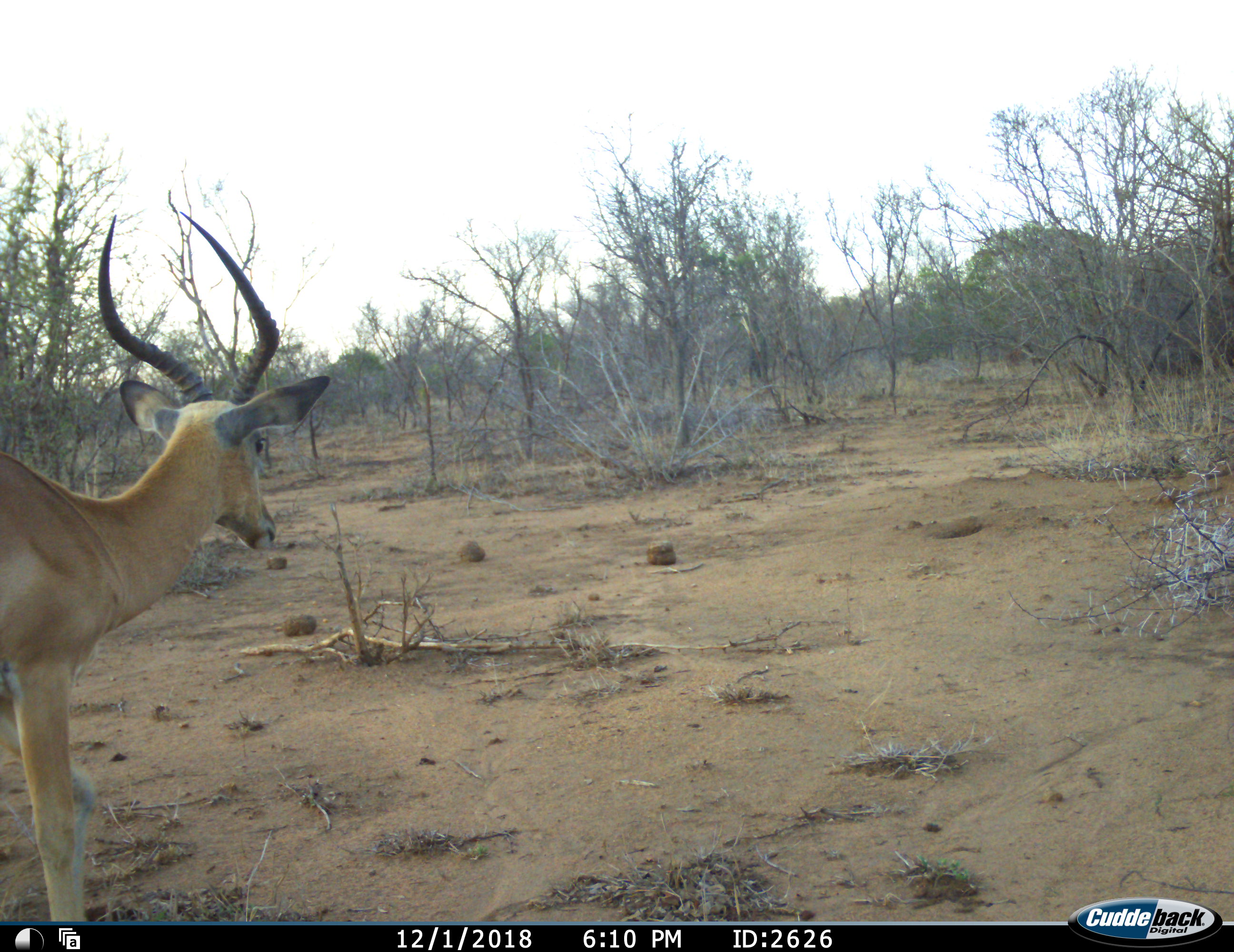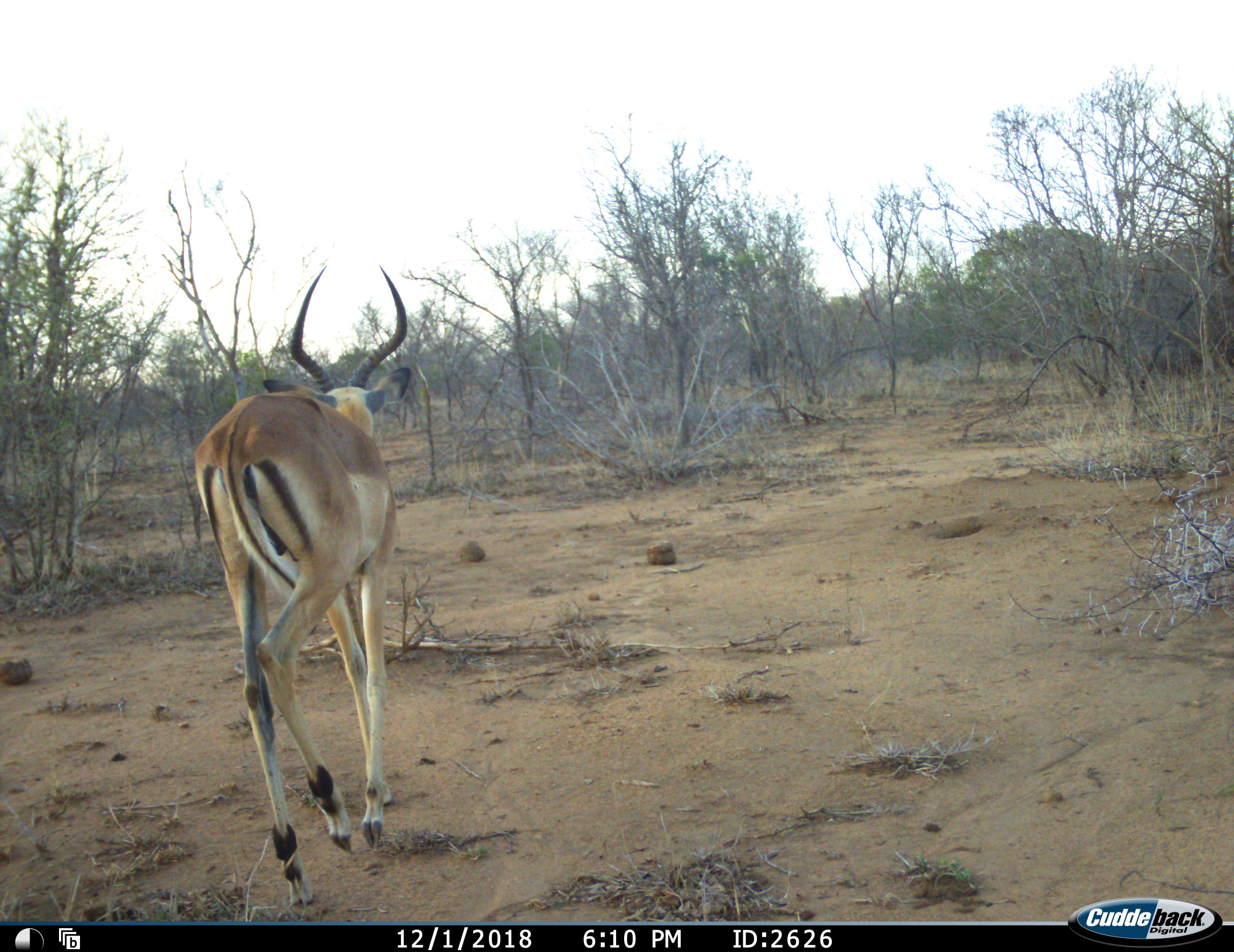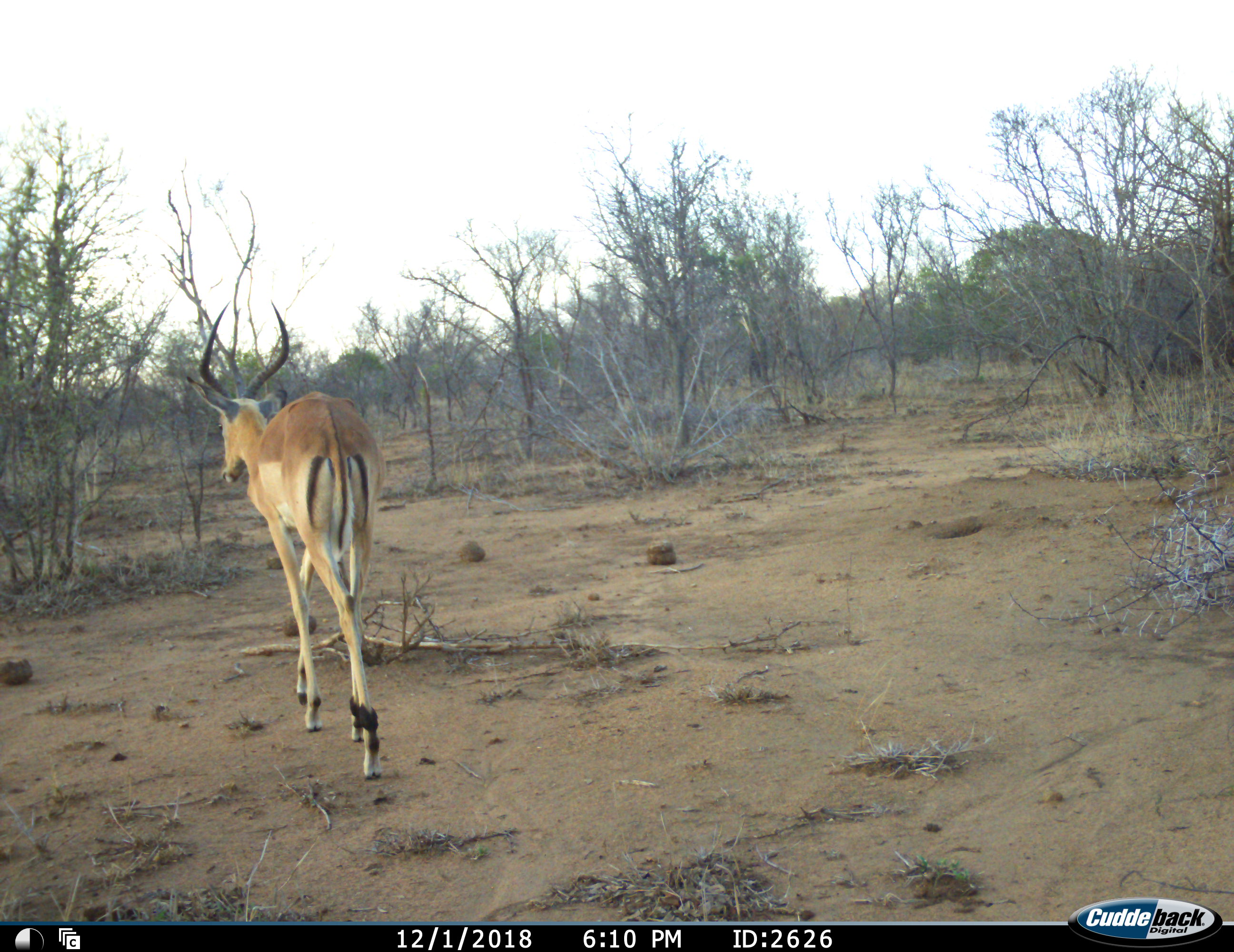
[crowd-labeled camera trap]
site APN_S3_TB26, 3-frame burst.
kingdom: Animalia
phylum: Chordata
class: Mammalia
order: Artiodactyla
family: Bovidae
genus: Aepyceros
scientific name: Aepyceros melampus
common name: impala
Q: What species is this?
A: Impala (Aepyceros melampus).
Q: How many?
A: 1.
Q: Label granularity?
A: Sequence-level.